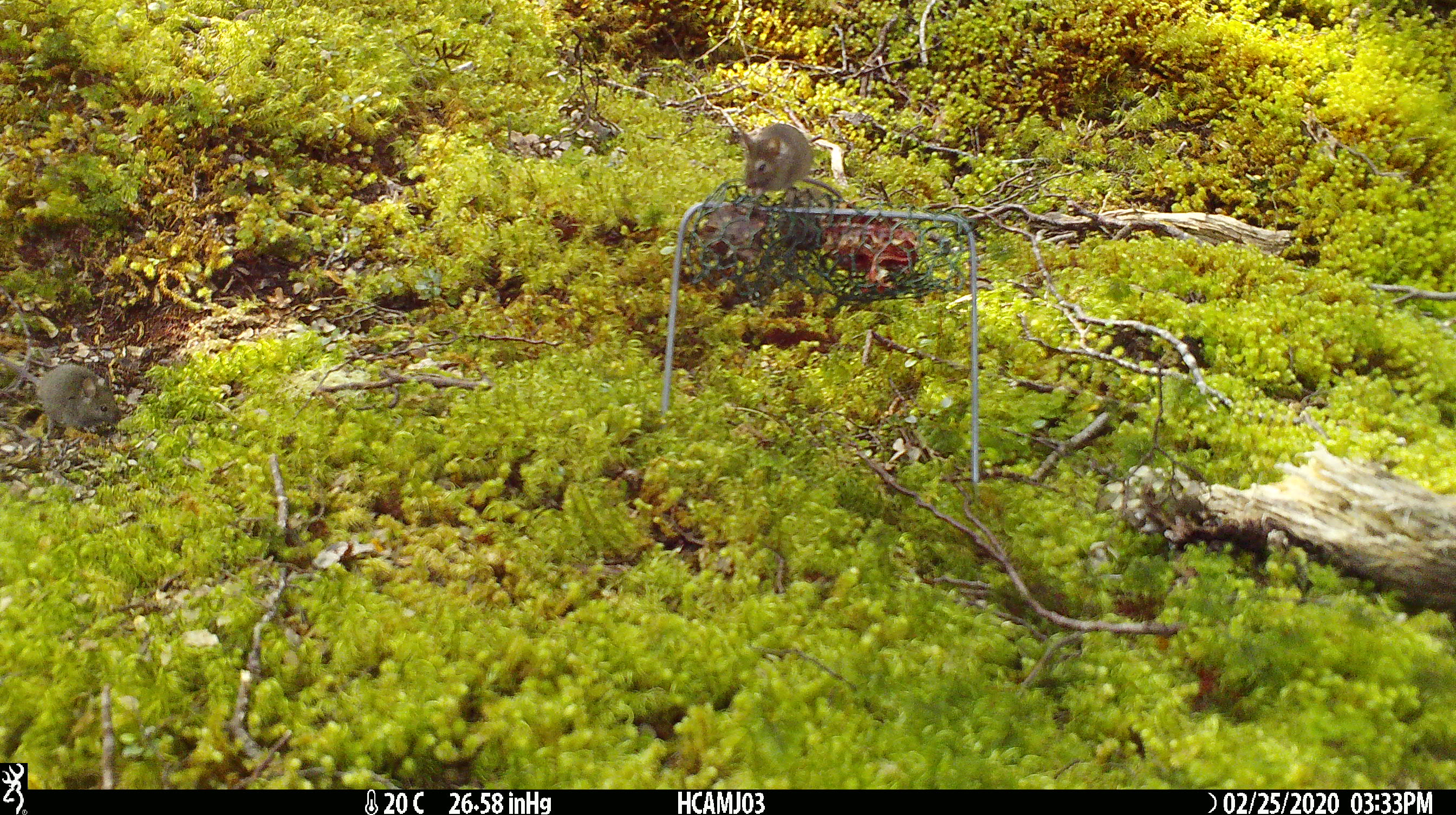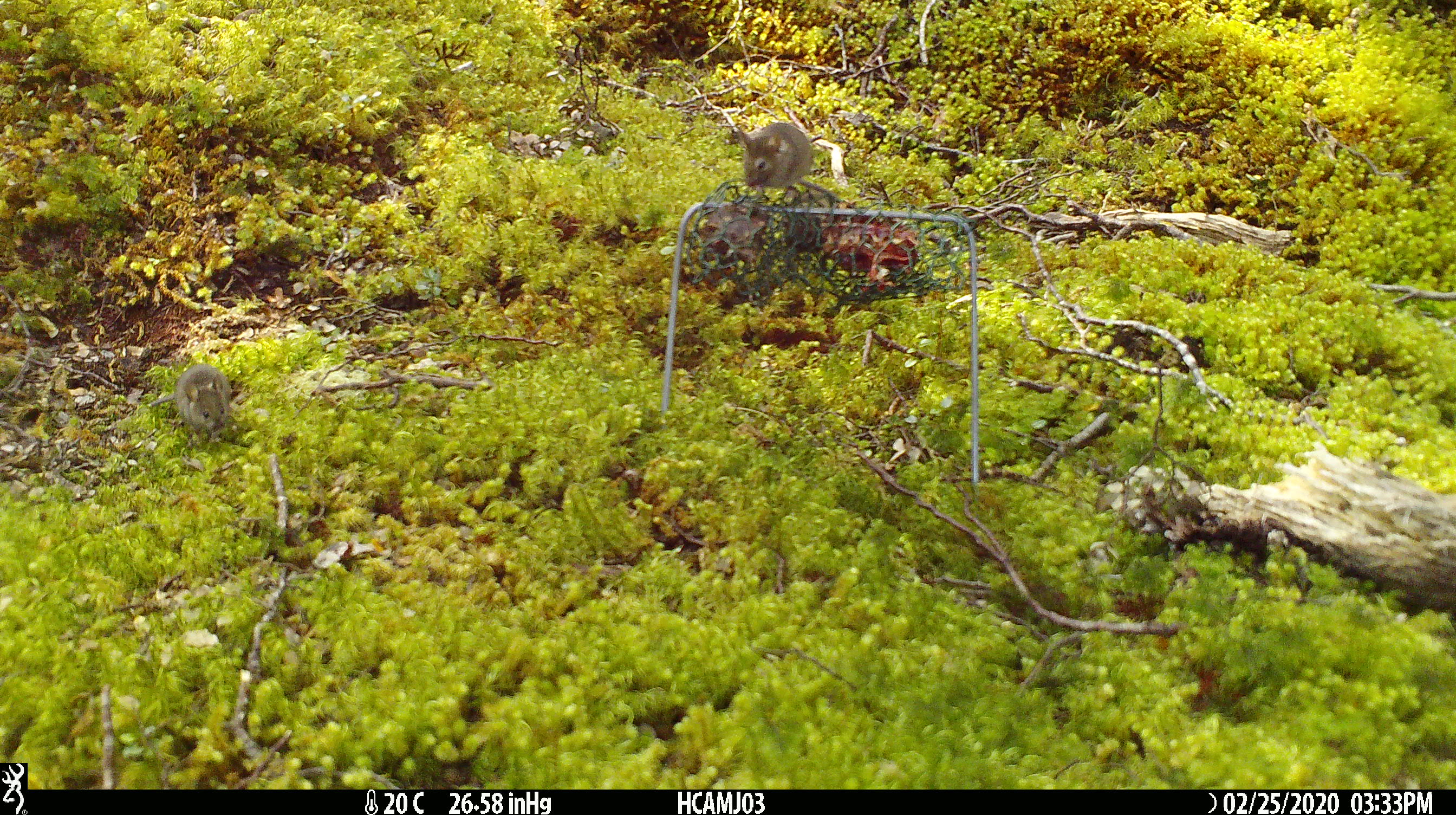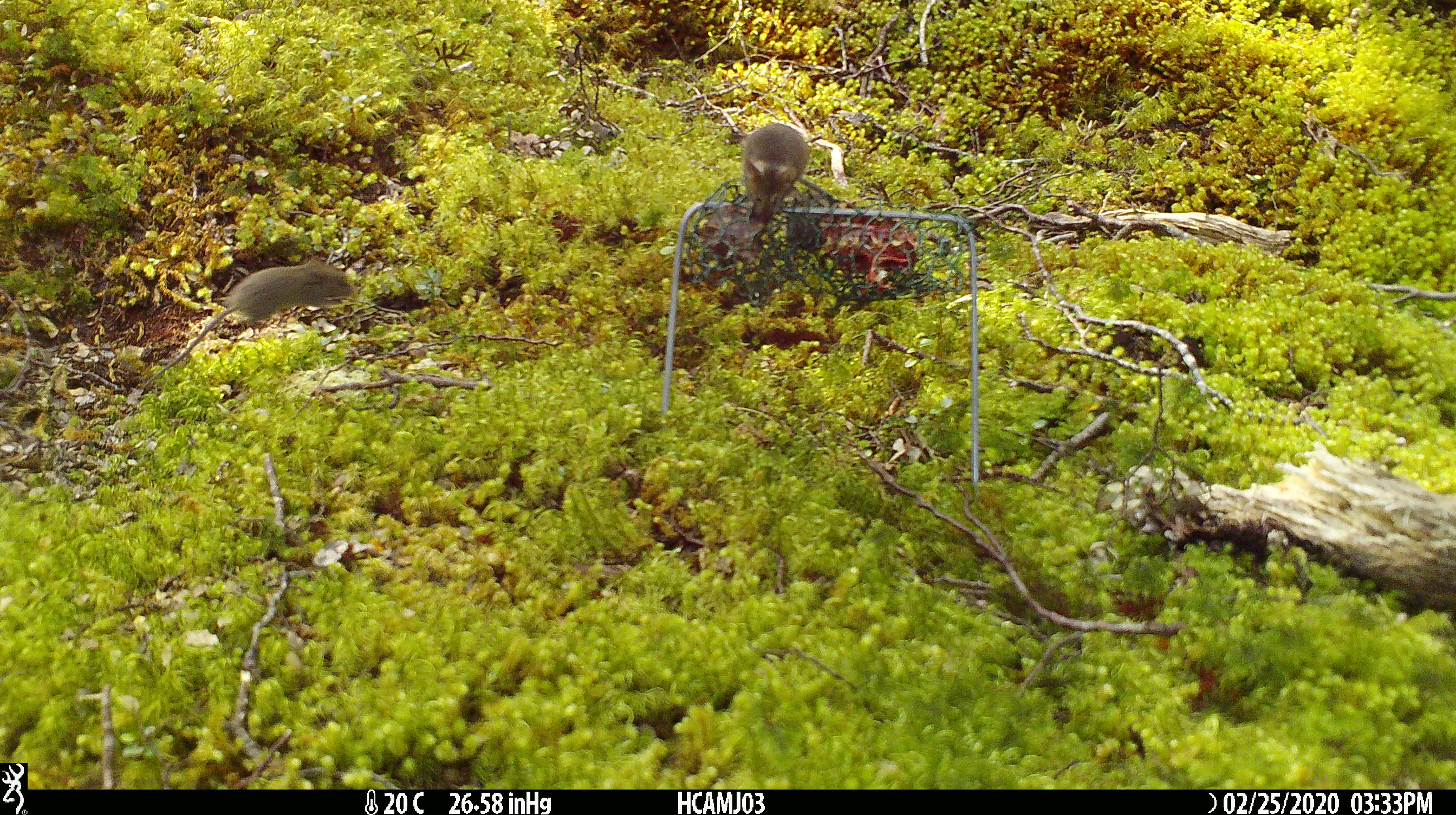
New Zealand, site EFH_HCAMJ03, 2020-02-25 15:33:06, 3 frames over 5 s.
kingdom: Animalia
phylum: Chordata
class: Mammalia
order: Rodentia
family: Muridae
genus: Mus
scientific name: Mus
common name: mouse